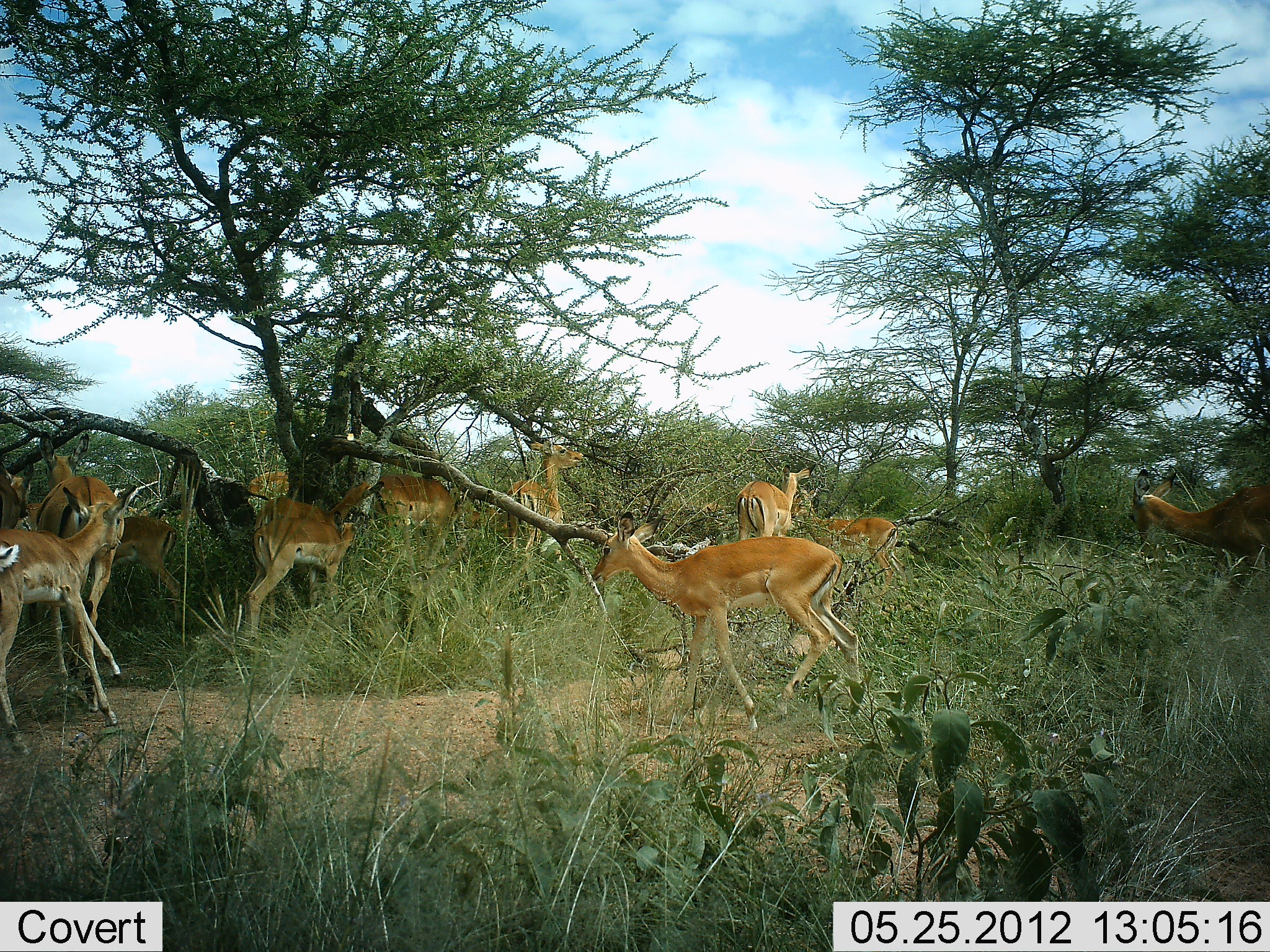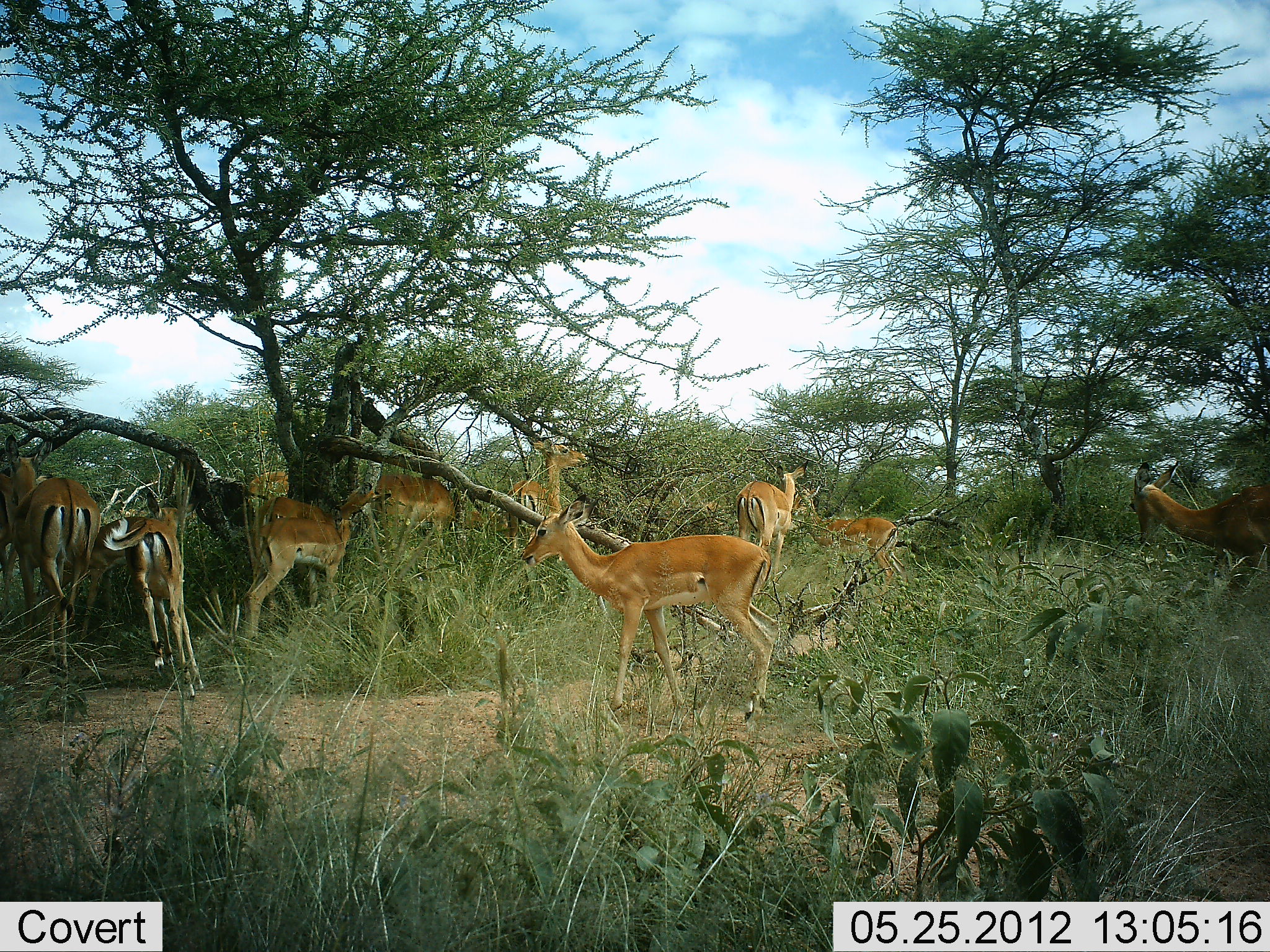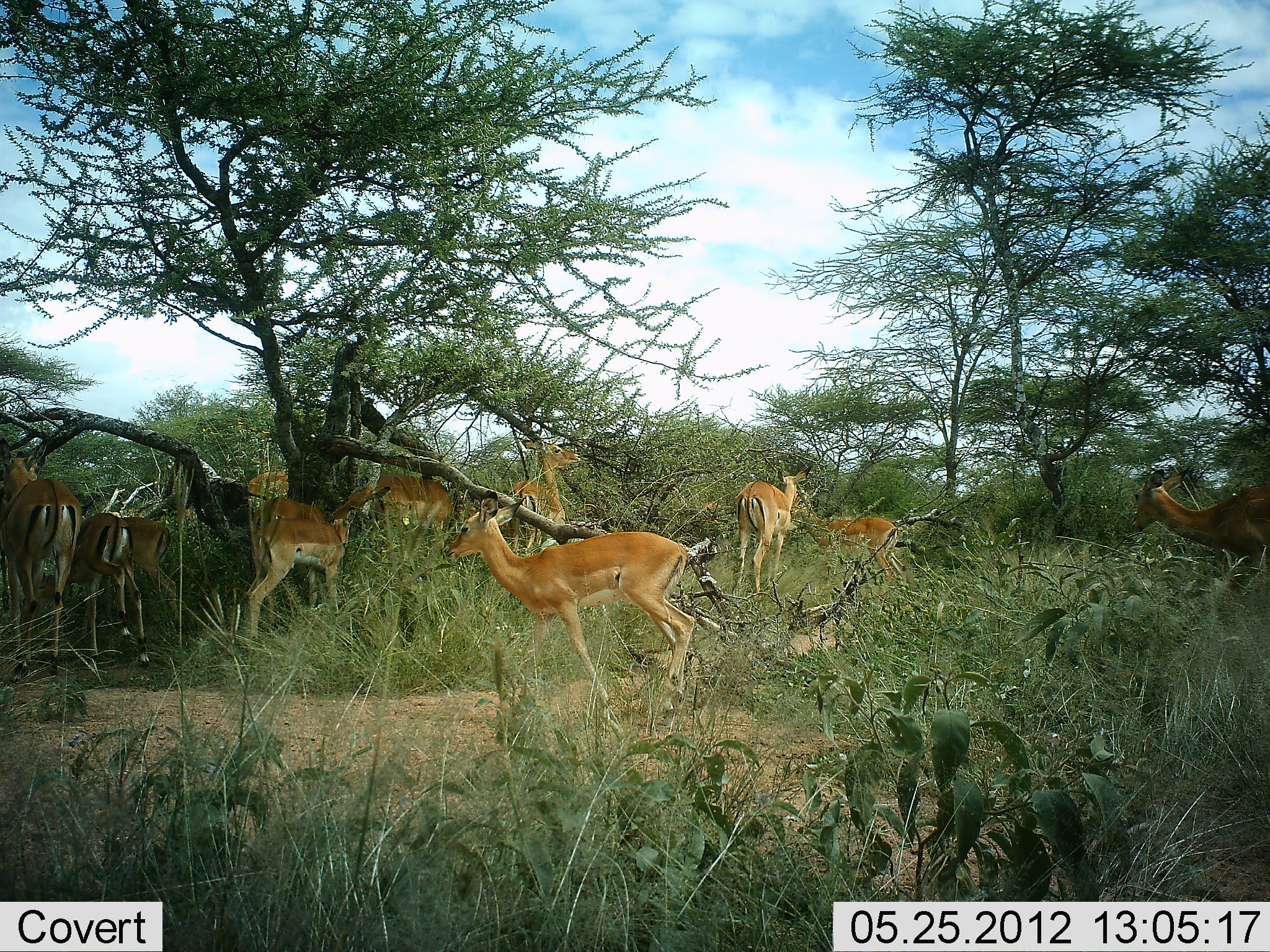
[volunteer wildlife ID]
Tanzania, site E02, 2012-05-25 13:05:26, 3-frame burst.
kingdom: Animalia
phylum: Chordata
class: Mammalia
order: Artiodactyla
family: Bovidae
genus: Aepyceros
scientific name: Aepyceros melampus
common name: impala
Impala (Aepyceros melampus), count 11-50. Behavior (volunteer vote fractions): standing 100%, resting 0%, moving 90%, interacting 10%. Young present (vote fraction): 30%. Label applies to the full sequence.